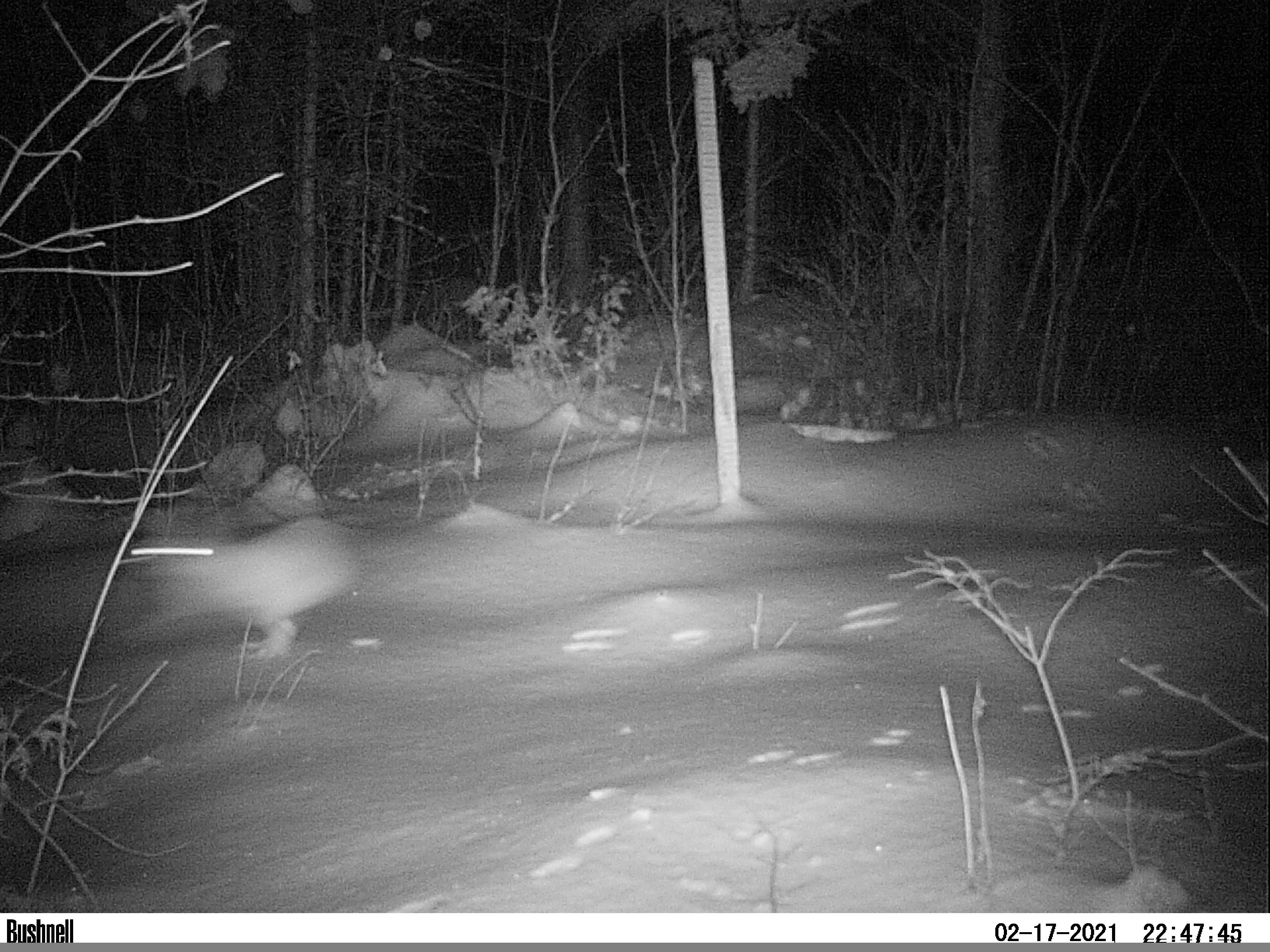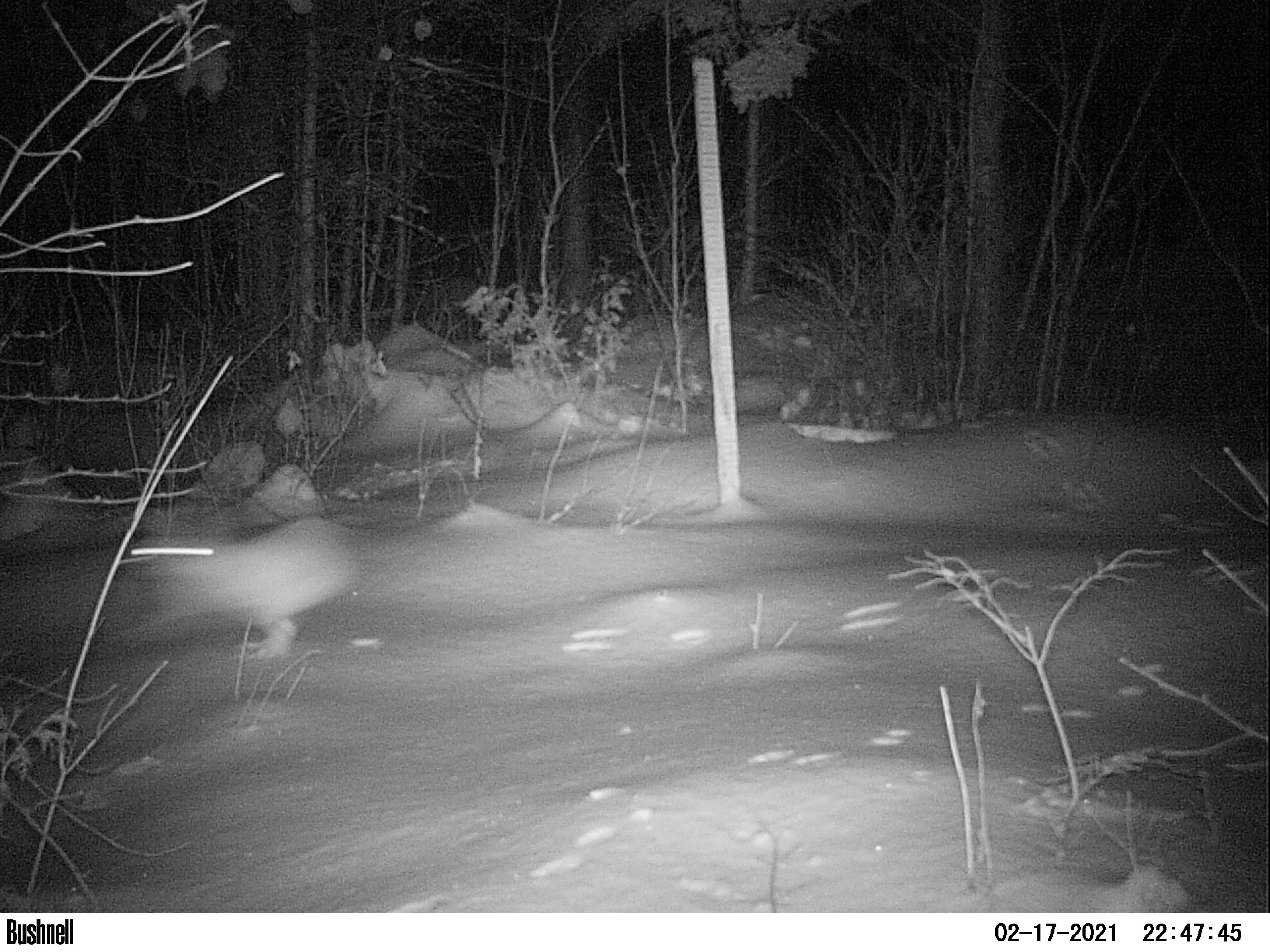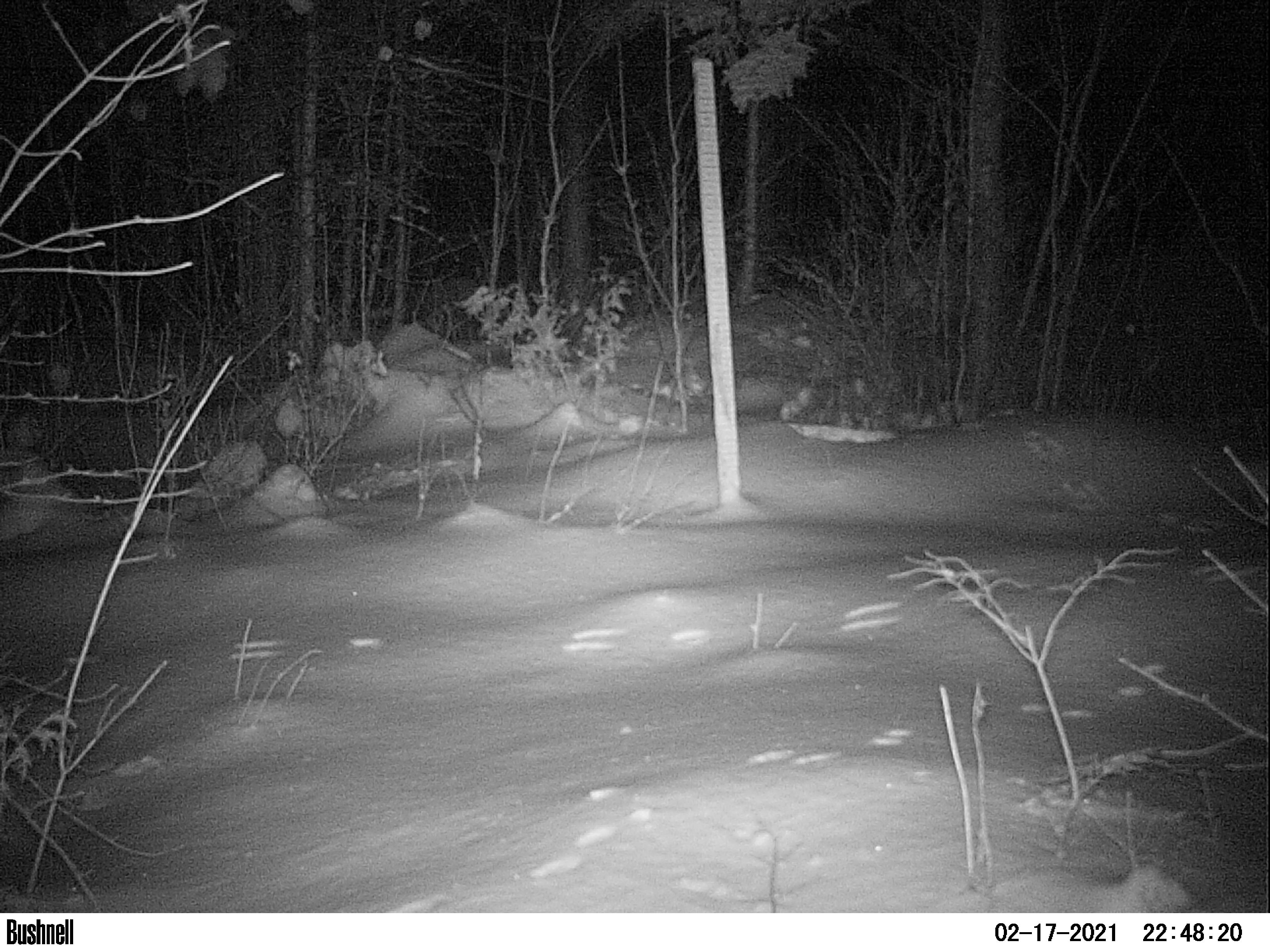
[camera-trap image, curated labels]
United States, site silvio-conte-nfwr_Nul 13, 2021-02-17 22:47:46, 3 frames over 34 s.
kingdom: Animalia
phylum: Chordata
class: Mammalia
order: Lagomorpha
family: Leporidae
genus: Lepus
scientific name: Lepus americanus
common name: snowshoe hare